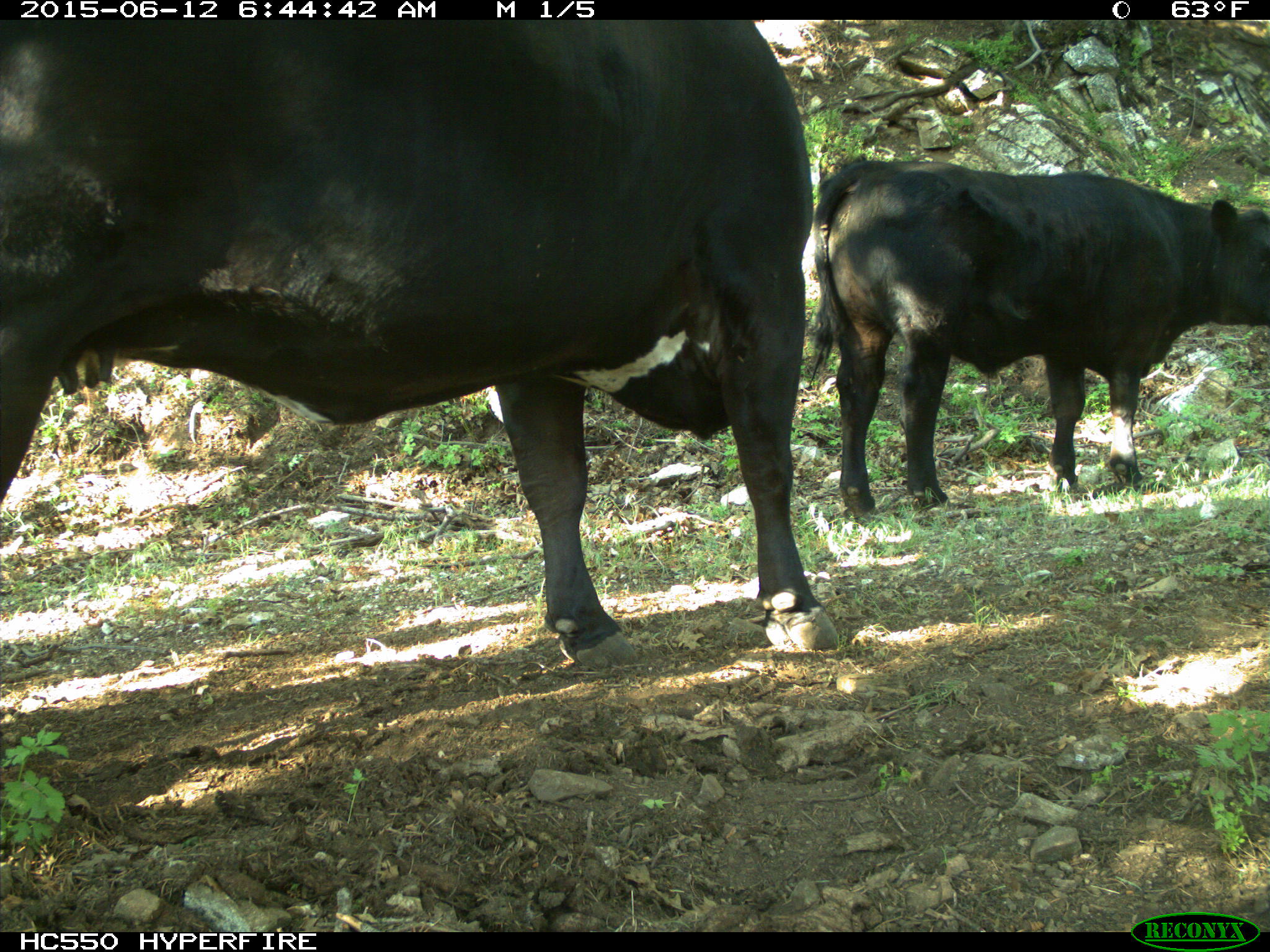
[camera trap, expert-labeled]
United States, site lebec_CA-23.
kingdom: Animalia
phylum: Chordata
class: Mammalia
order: Artiodactyla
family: Bovidae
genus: Bos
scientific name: Bos taurus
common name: domestic cow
Bos taurus (domestic cow).